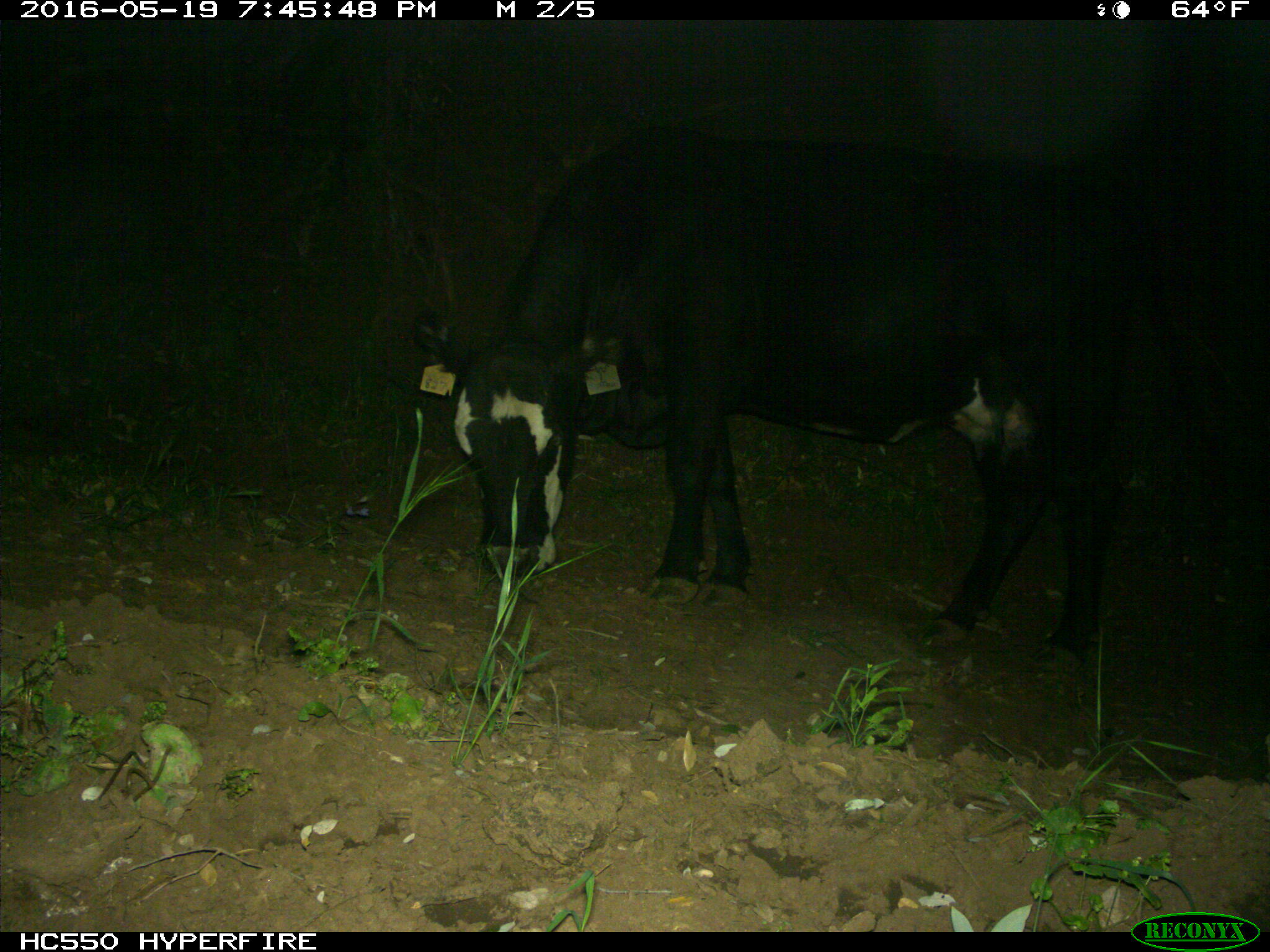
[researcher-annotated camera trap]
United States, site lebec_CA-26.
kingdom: Animalia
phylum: Chordata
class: Mammalia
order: Artiodactyla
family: Bovidae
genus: Bos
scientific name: Bos taurus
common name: domestic cow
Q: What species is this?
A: Bos taurus (domestic cow).